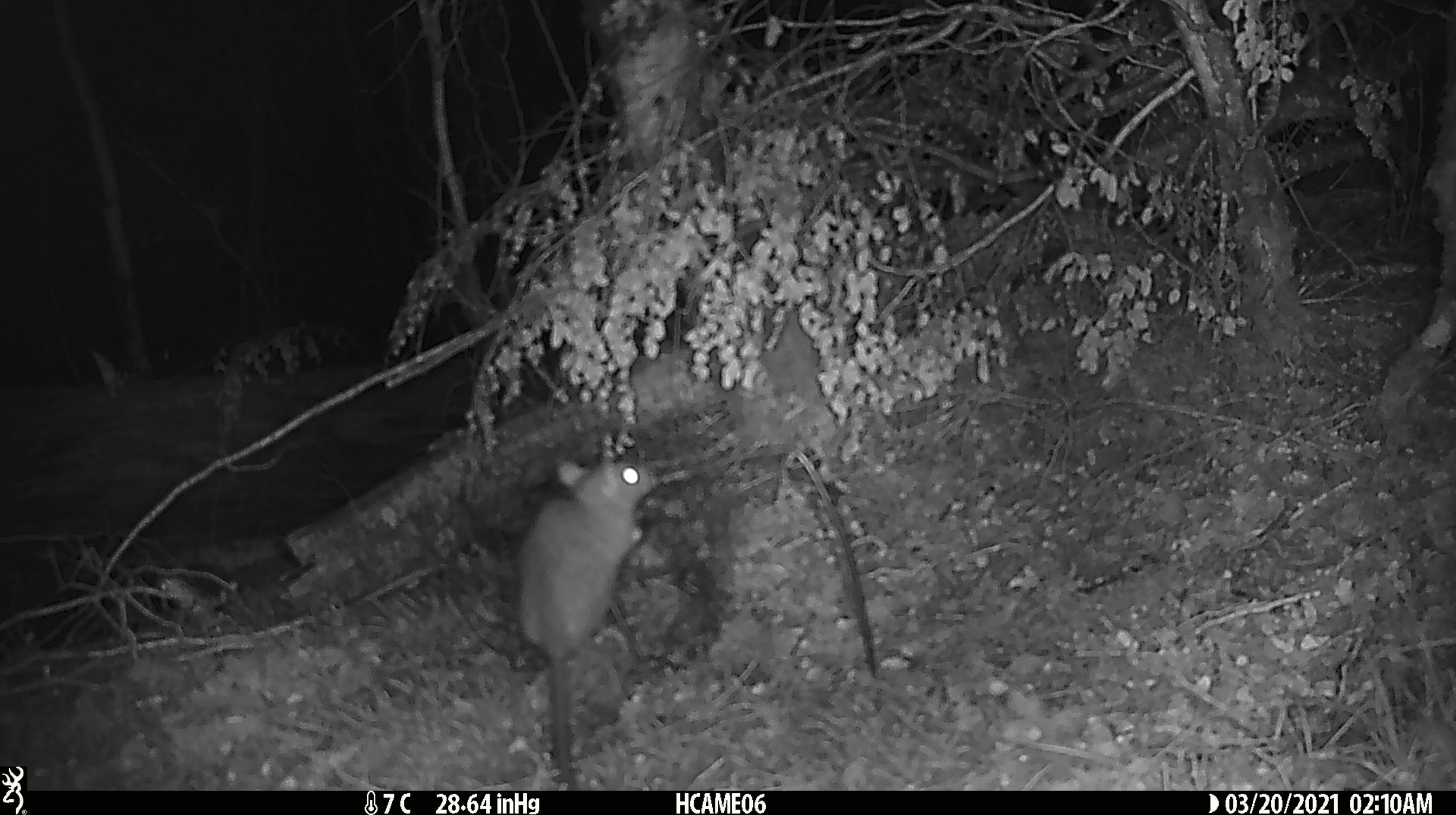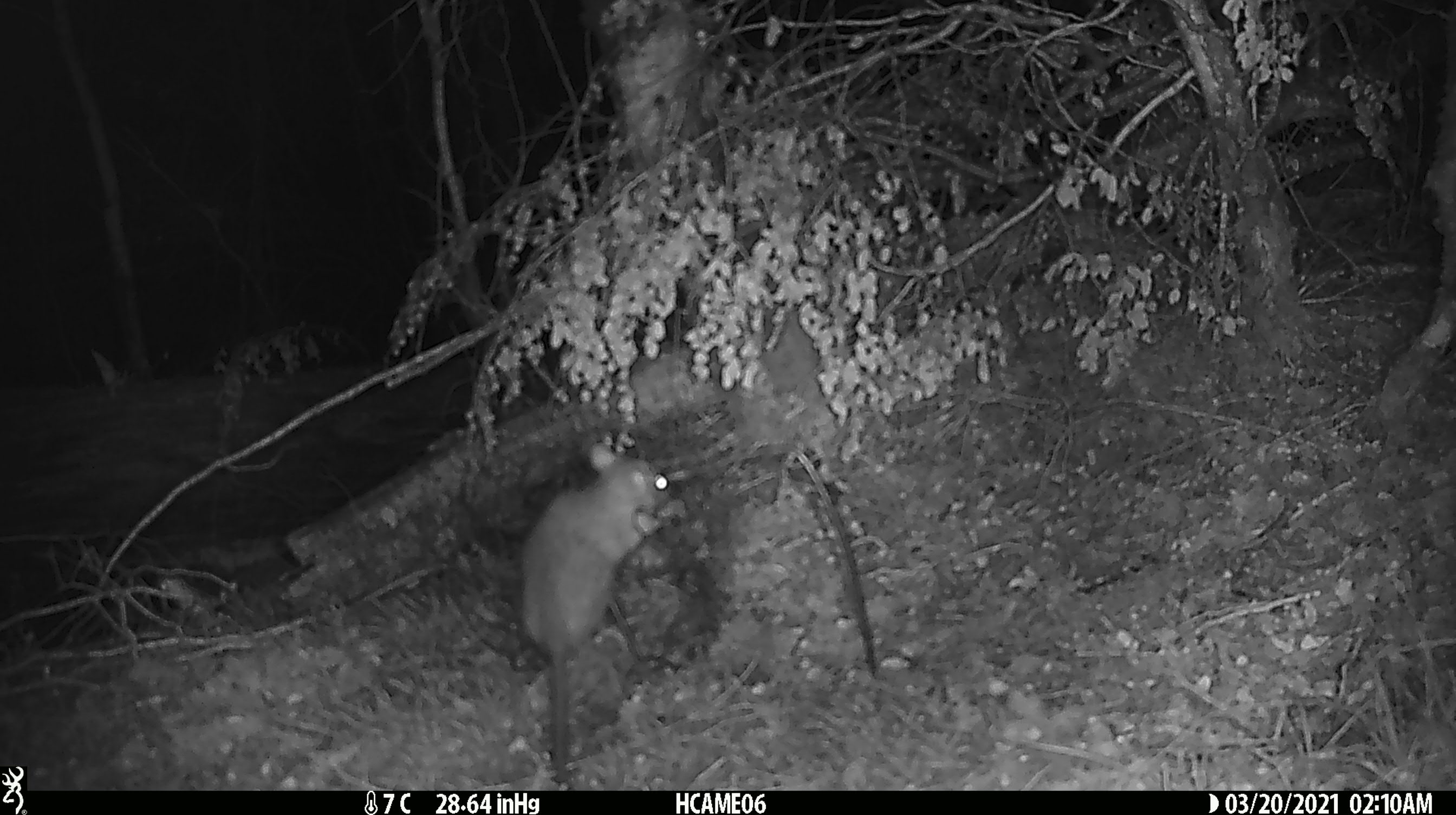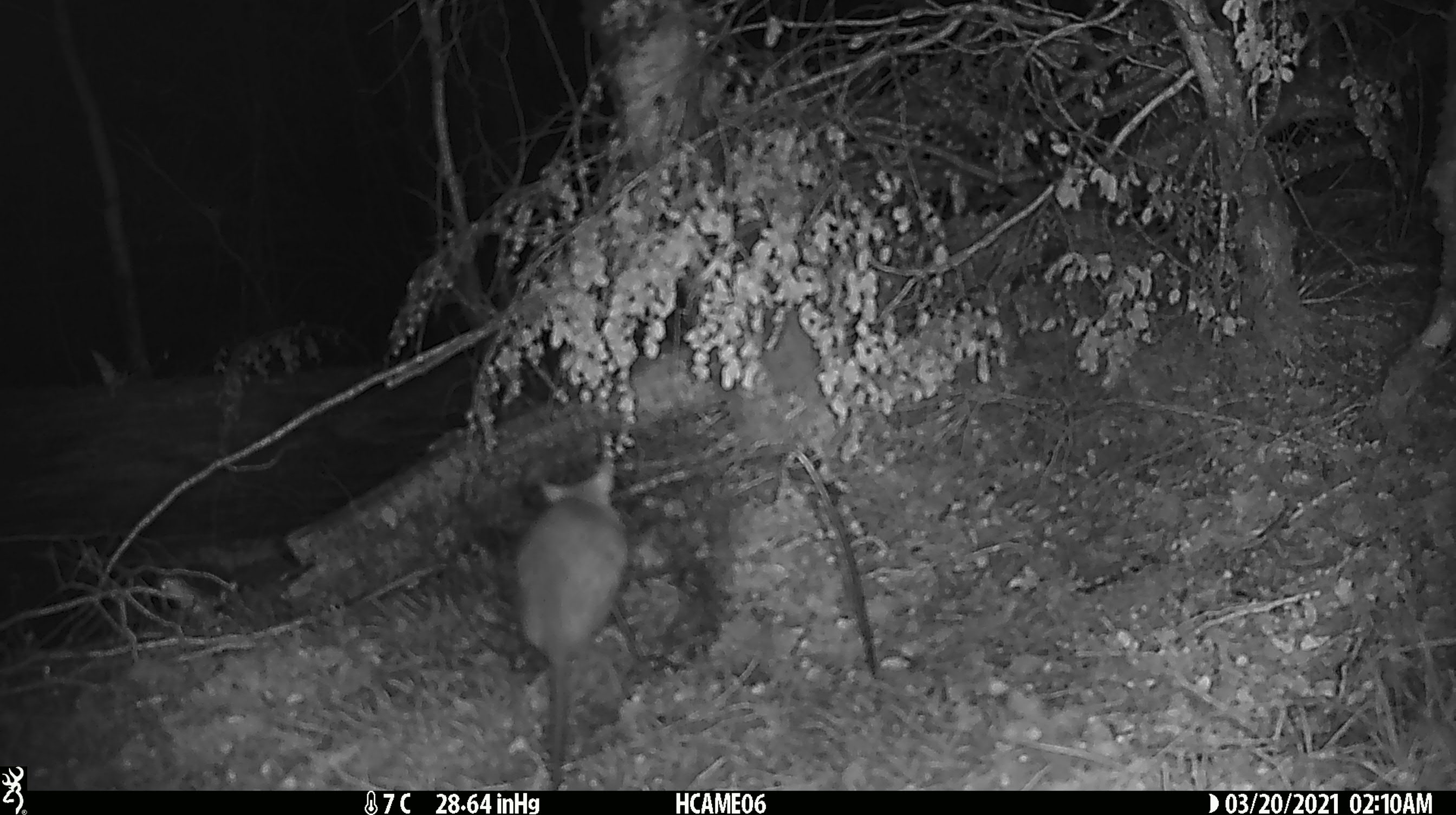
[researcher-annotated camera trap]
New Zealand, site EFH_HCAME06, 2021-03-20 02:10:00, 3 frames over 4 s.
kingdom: Animalia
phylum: Chordata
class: Mammalia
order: Rodentia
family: Muridae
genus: Rattus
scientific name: Rattus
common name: rat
Rat (Rattus).